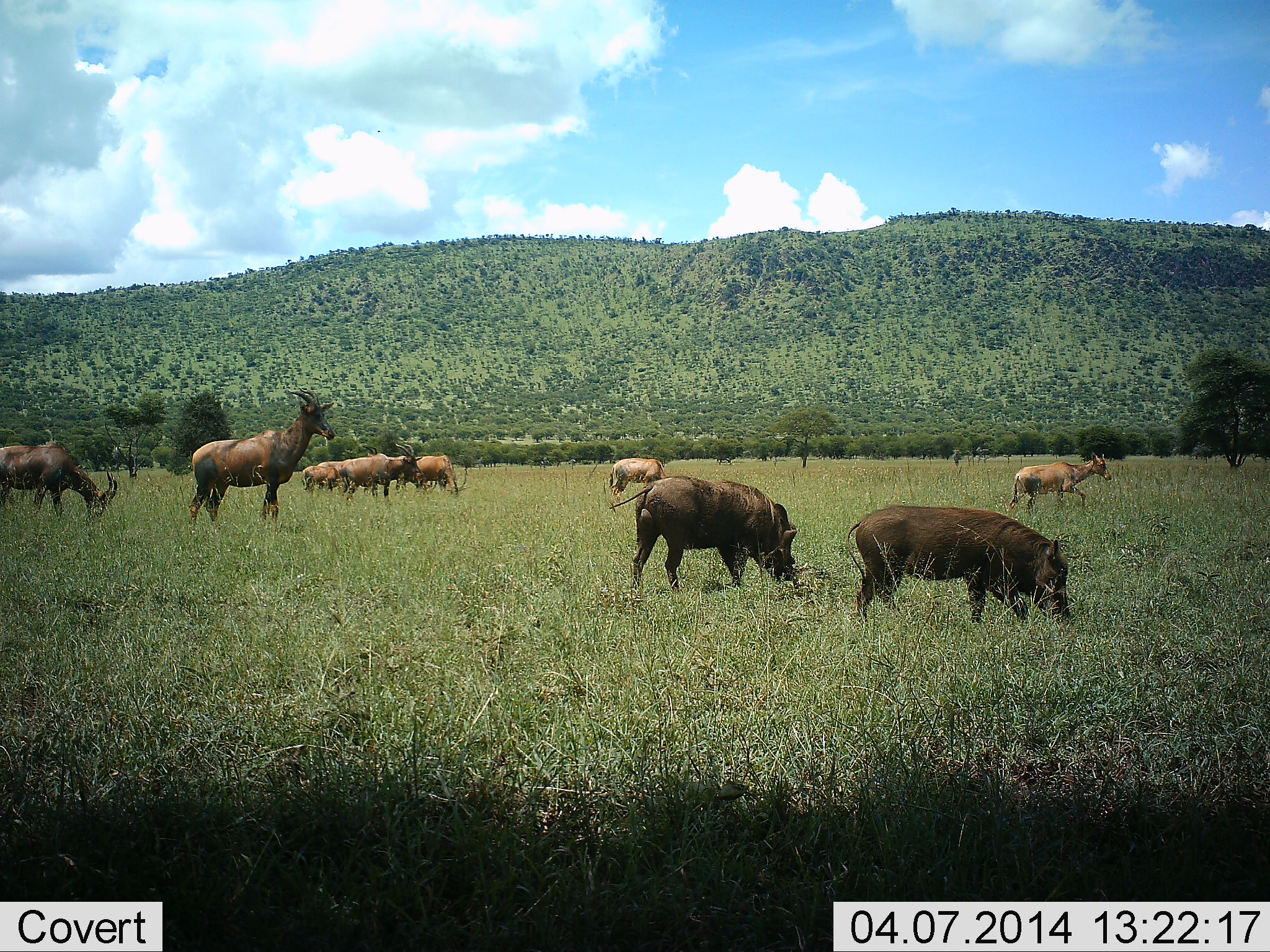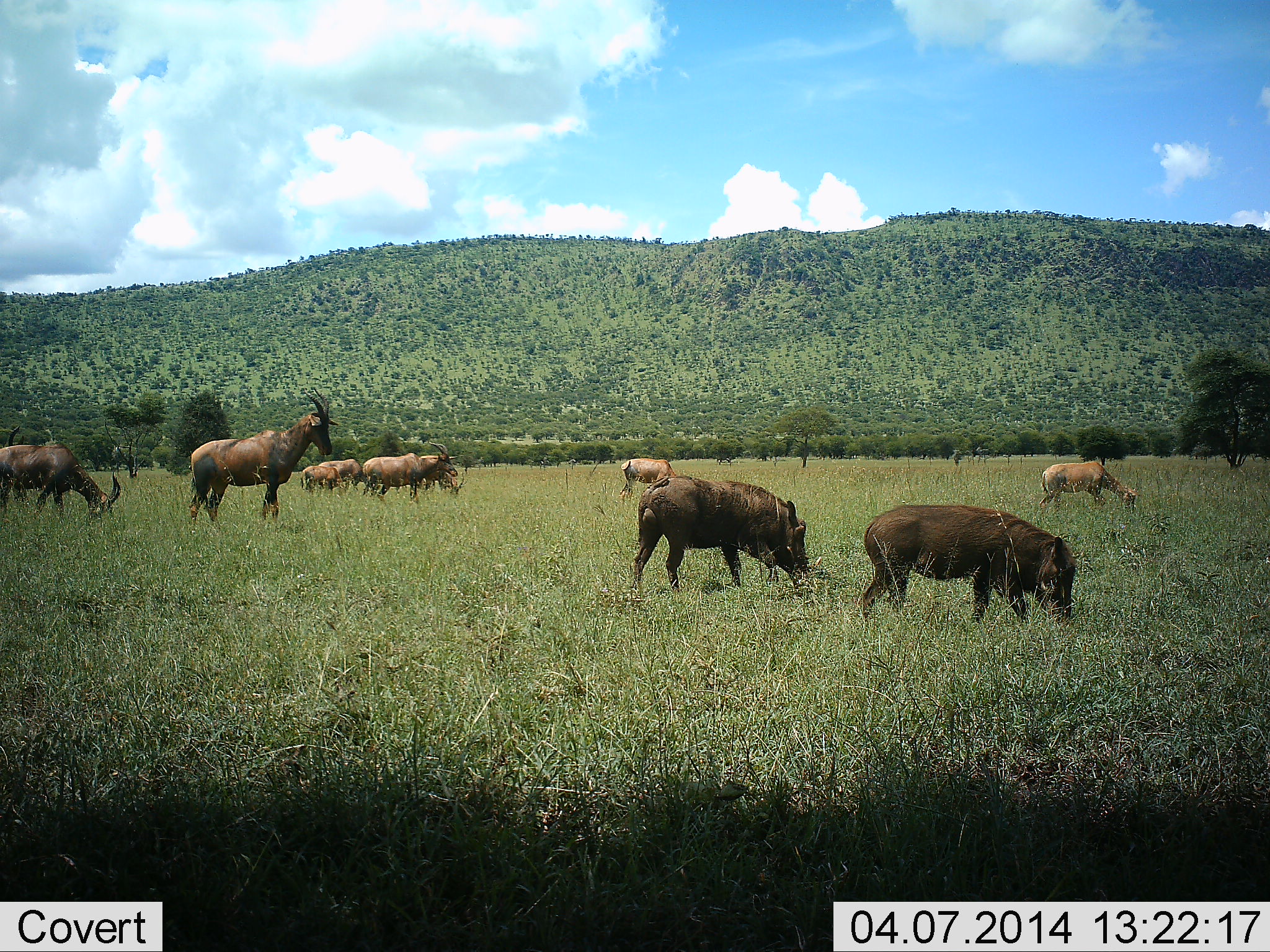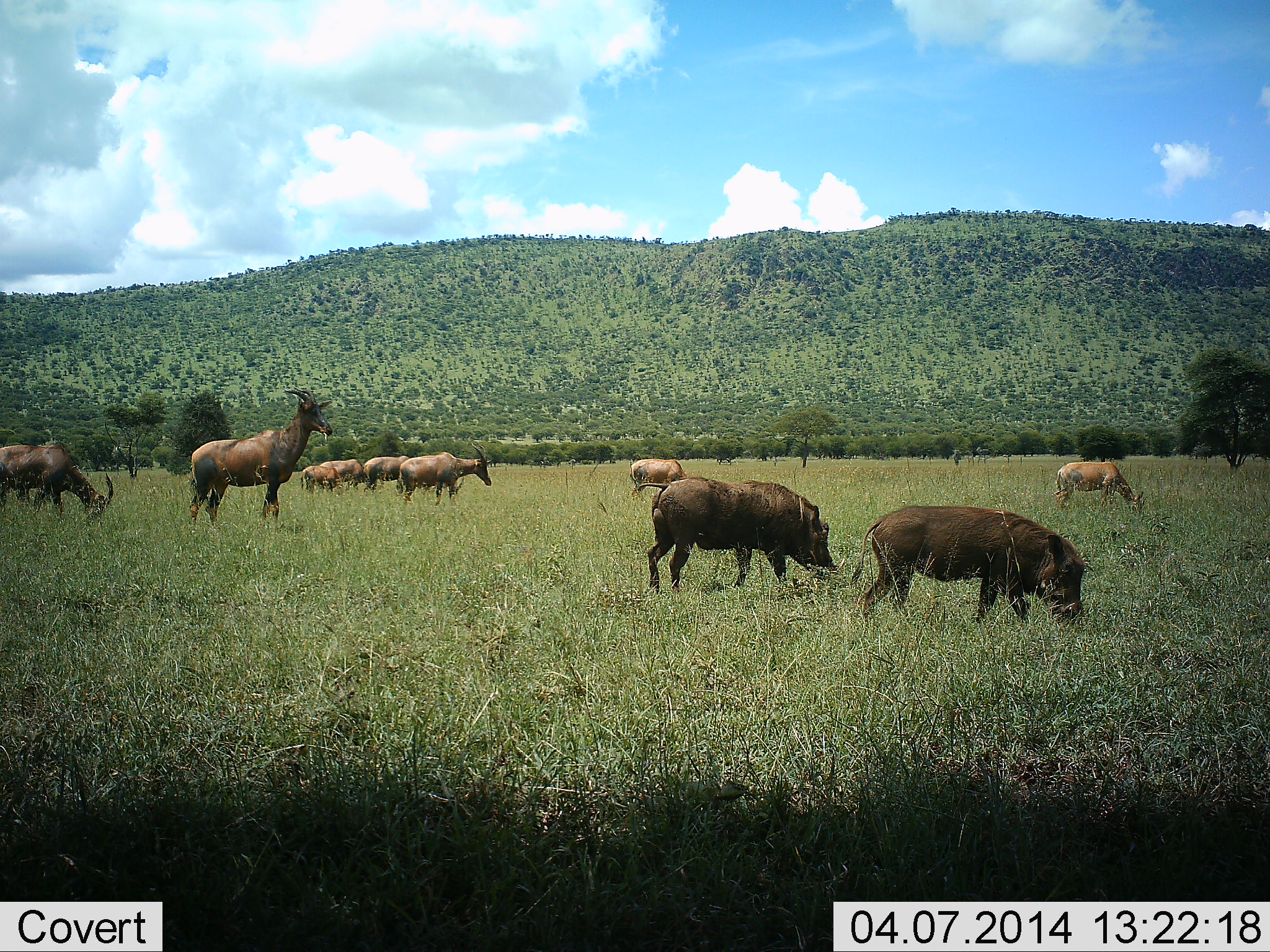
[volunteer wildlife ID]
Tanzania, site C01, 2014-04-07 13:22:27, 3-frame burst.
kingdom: Animalia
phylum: Chordata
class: Mammalia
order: Artiodactyla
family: Bovidae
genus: Damaliscus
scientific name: Damaliscus lunatus jimela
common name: topi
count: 8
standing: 57%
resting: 0%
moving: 36%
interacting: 0%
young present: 36%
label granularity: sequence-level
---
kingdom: Animalia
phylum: Chordata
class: Mammalia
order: Artiodactyla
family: Suidae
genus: Phacochoerus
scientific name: Phacochoerus africanus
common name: warthog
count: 2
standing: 17%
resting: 0%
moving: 22%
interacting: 0%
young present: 0%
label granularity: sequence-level